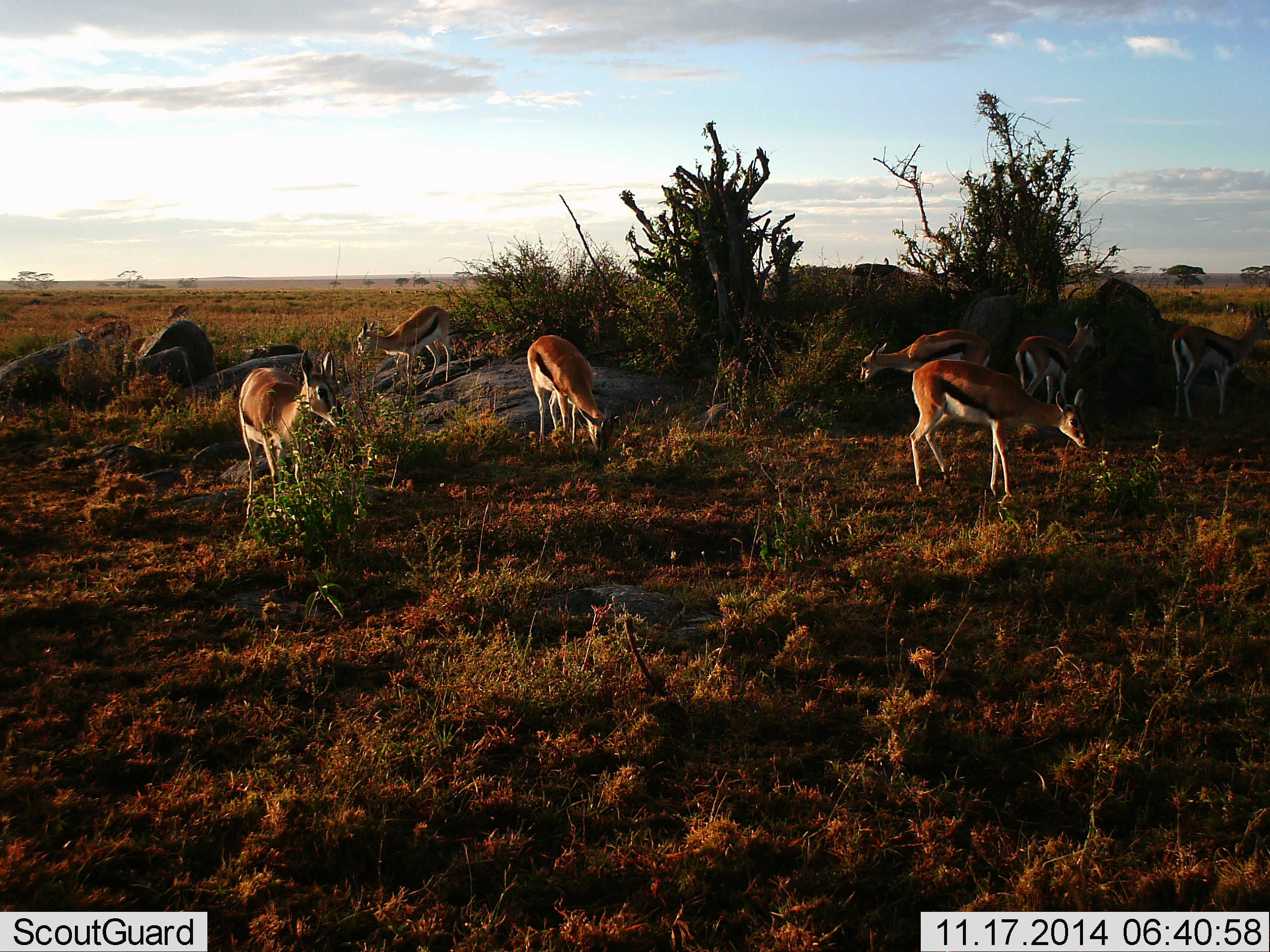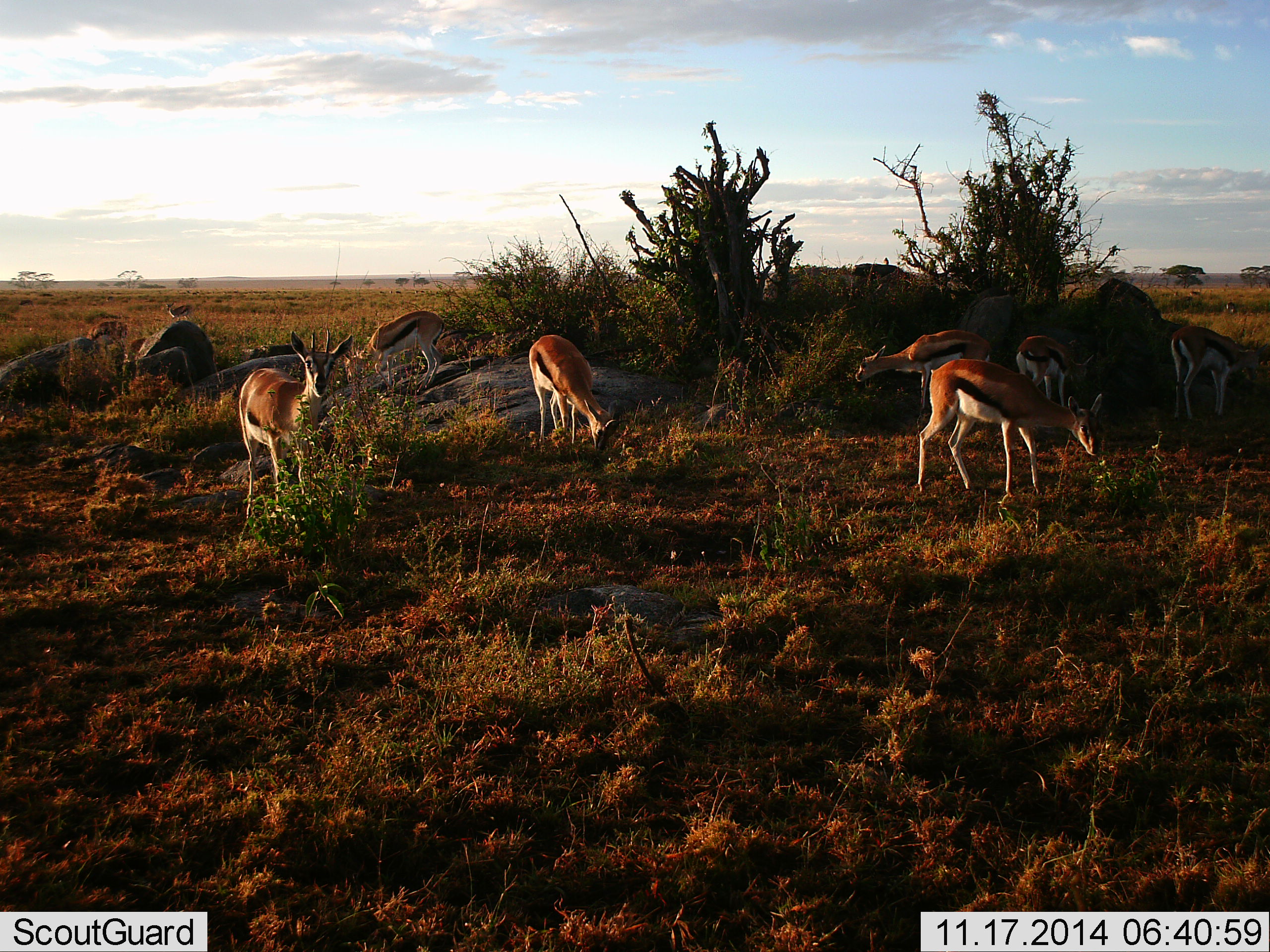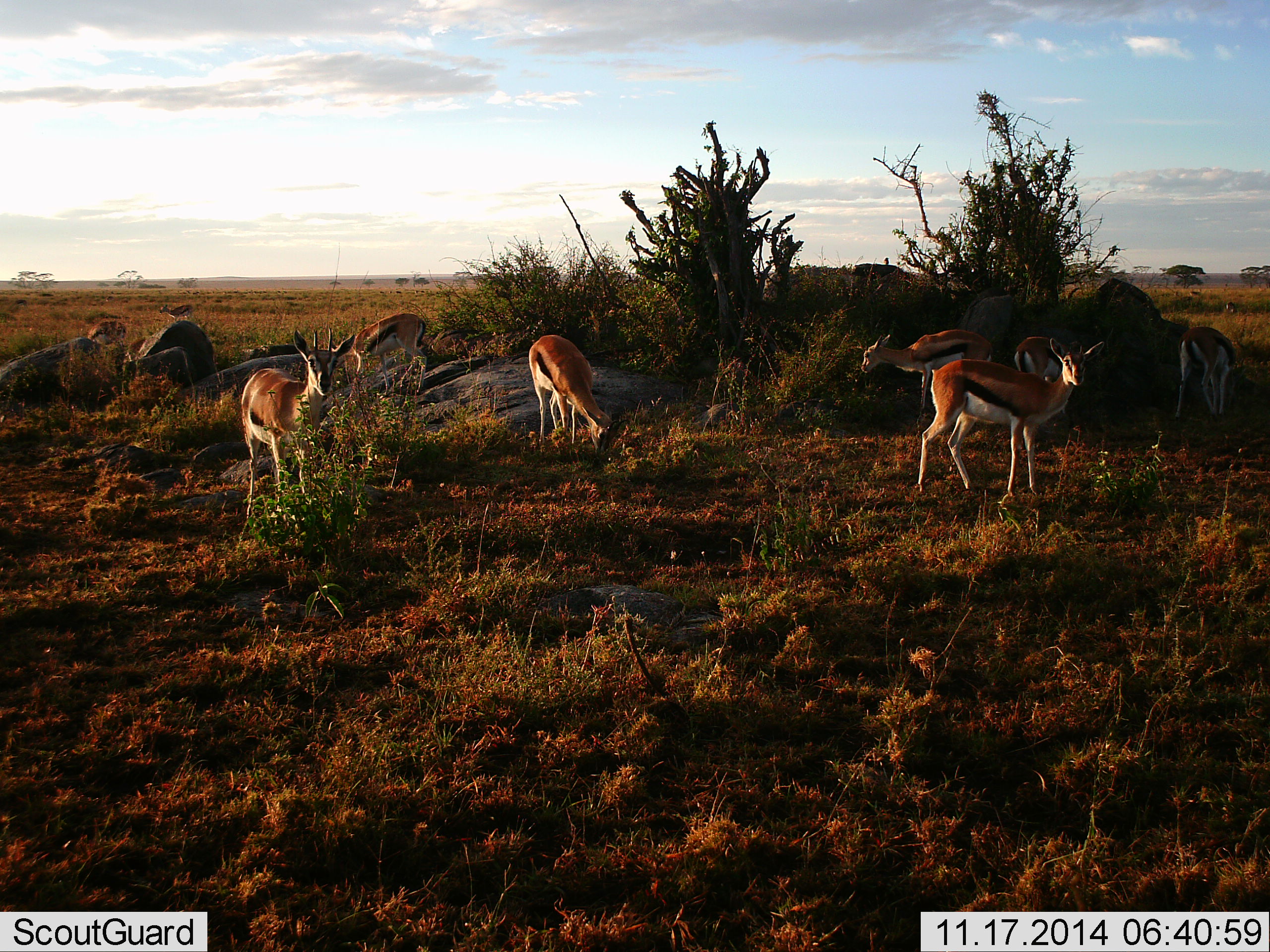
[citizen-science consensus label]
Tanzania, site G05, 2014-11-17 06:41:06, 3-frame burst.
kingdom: Animalia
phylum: Chordata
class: Mammalia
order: Artiodactyla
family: Bovidae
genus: Eudorcas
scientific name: Eudorcas thomsonii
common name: thomson's gazelle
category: gazellethomsons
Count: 7.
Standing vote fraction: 50%.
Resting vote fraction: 0%.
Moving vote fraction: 30%.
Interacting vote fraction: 0%.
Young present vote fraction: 0%.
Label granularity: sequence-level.